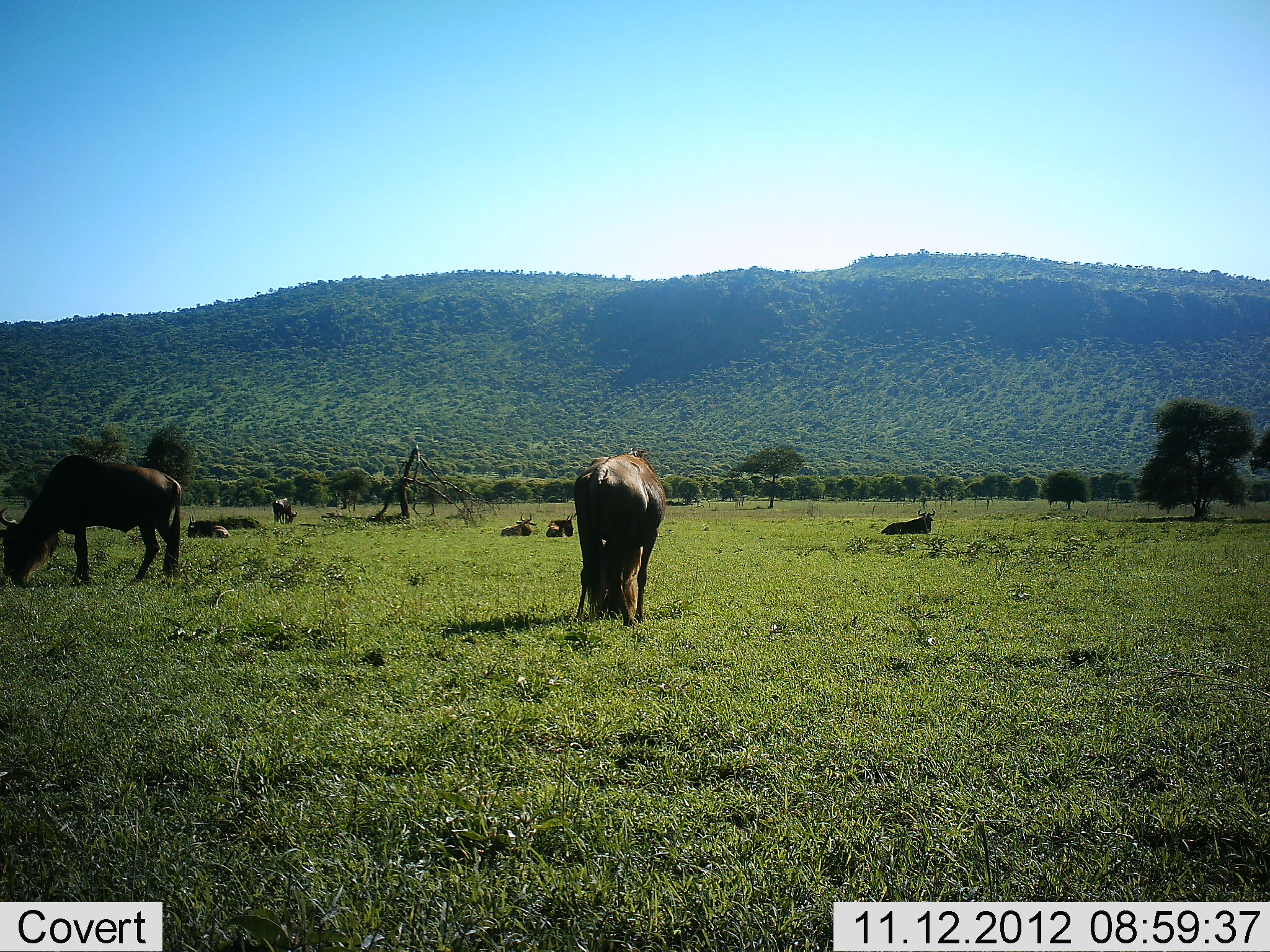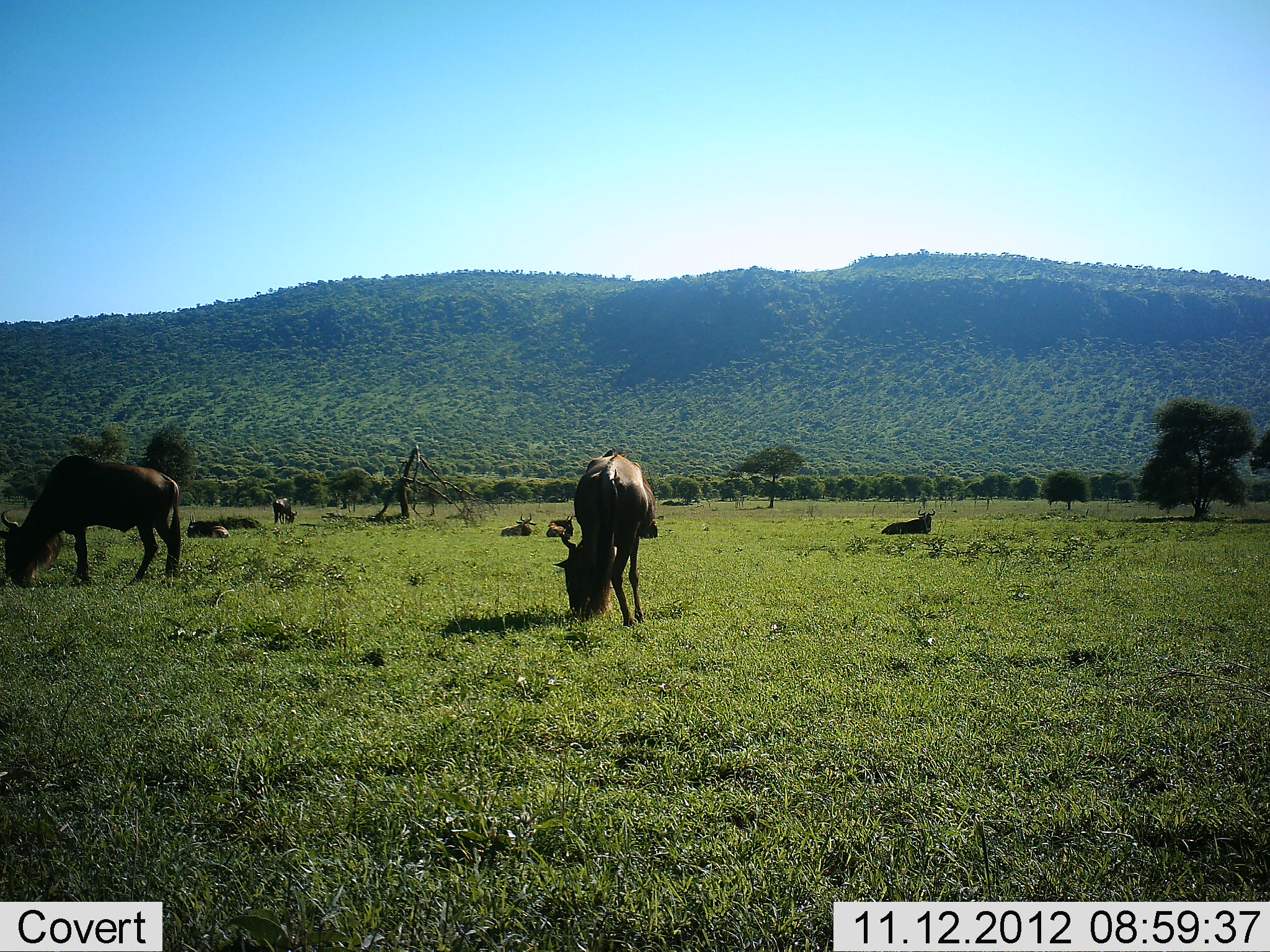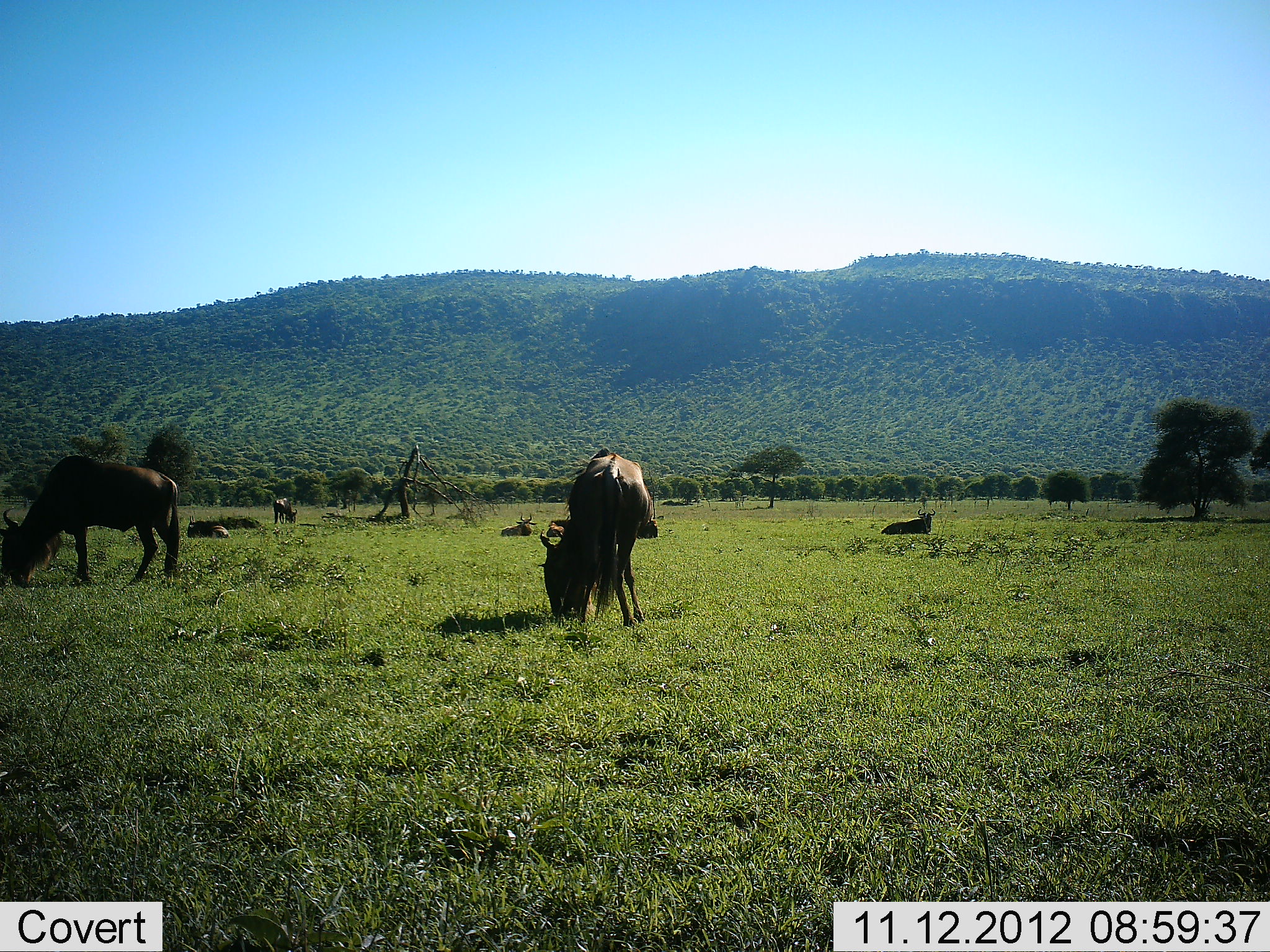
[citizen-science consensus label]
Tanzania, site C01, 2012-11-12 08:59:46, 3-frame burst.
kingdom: Animalia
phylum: Chordata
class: Mammalia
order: Artiodactyla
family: Bovidae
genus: Connochaetes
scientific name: Connochaetes taurinus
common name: blue wildebeest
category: wildebeest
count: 8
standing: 20%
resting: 90%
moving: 10%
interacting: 0%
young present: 0%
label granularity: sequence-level